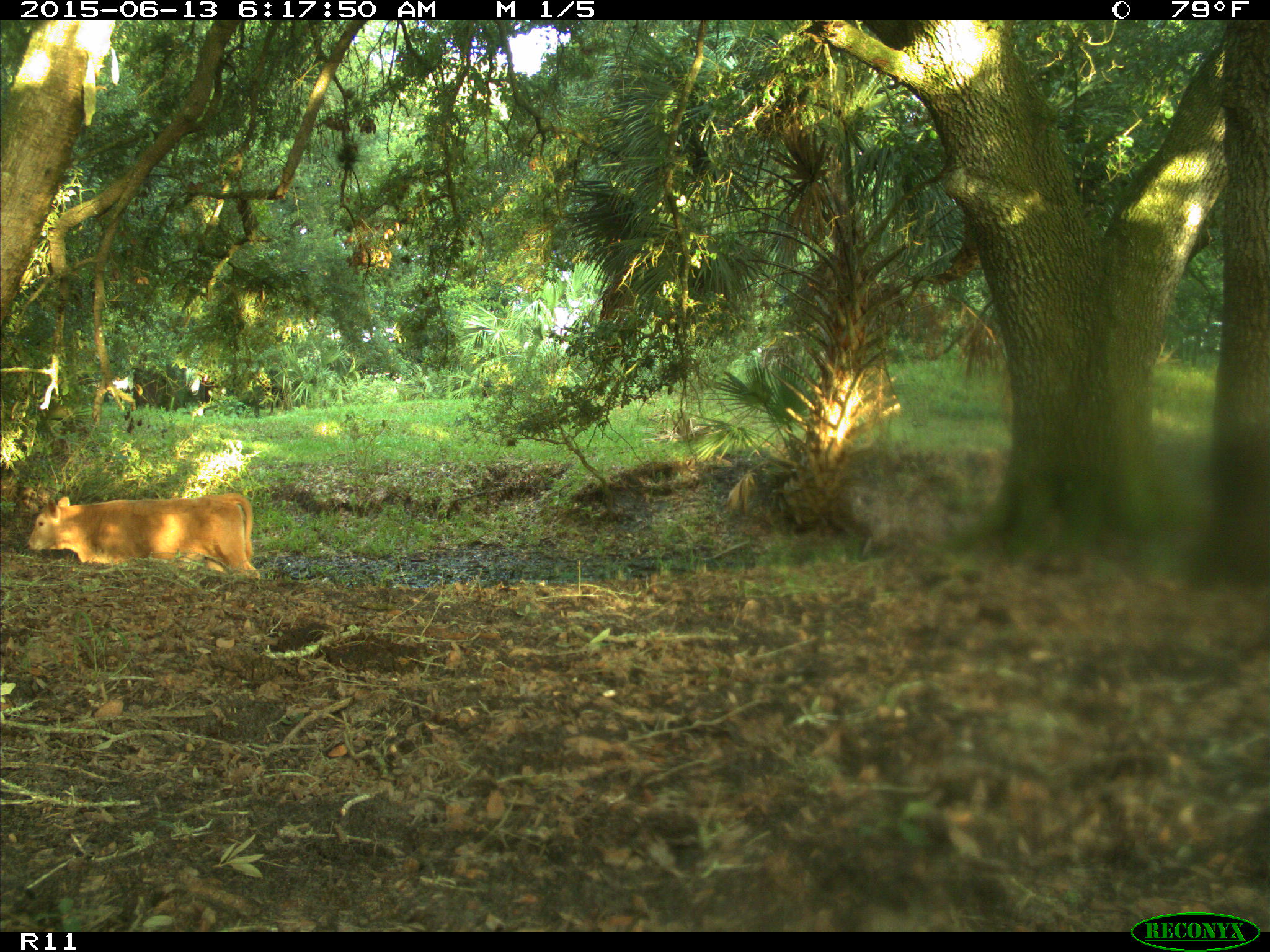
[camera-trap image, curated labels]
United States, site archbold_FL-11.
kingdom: Animalia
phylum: Chordata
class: Mammalia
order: Artiodactyla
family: Bovidae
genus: Bos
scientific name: Bos taurus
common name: domestic cow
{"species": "Bos taurus (domestic cow)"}